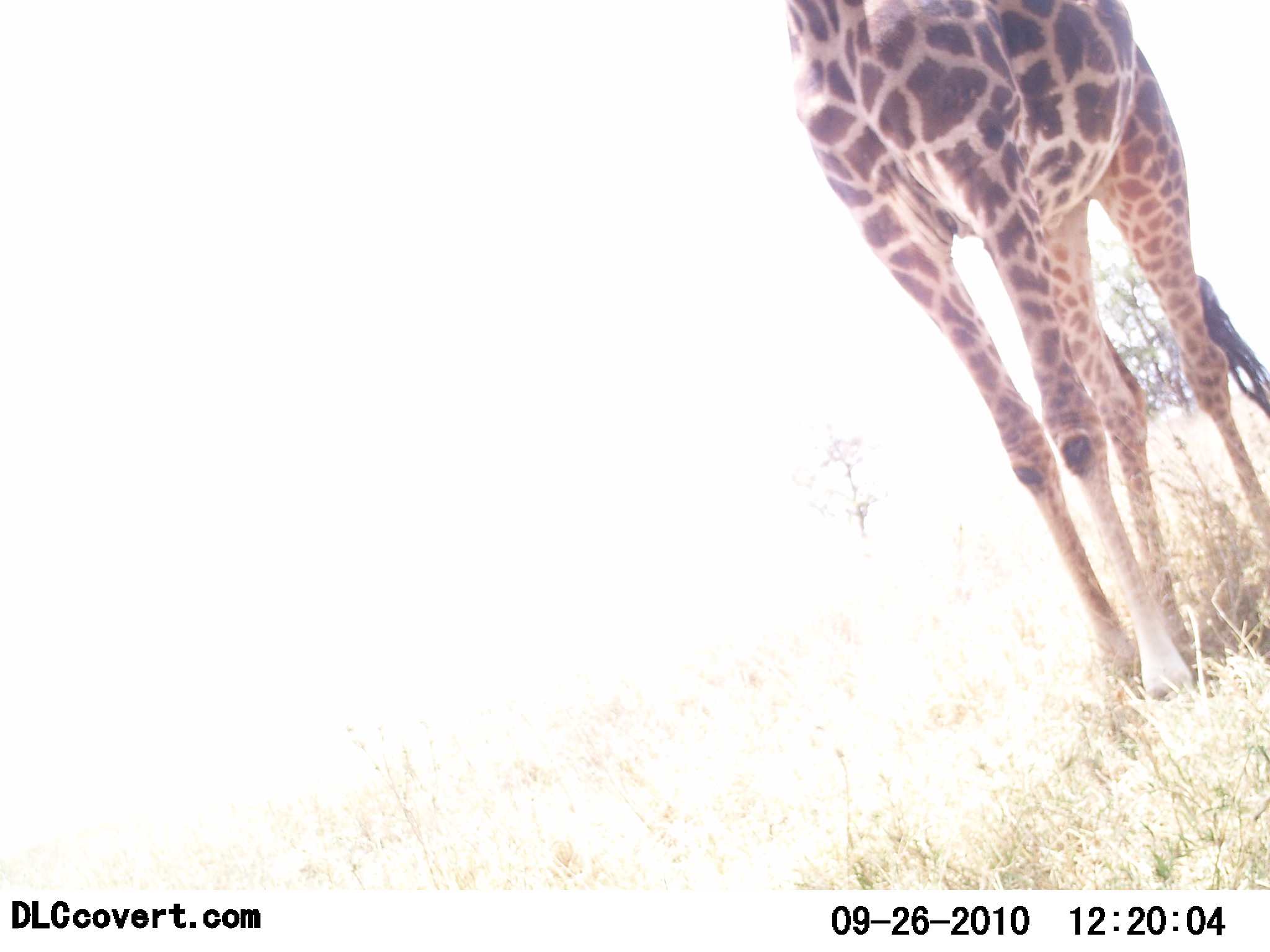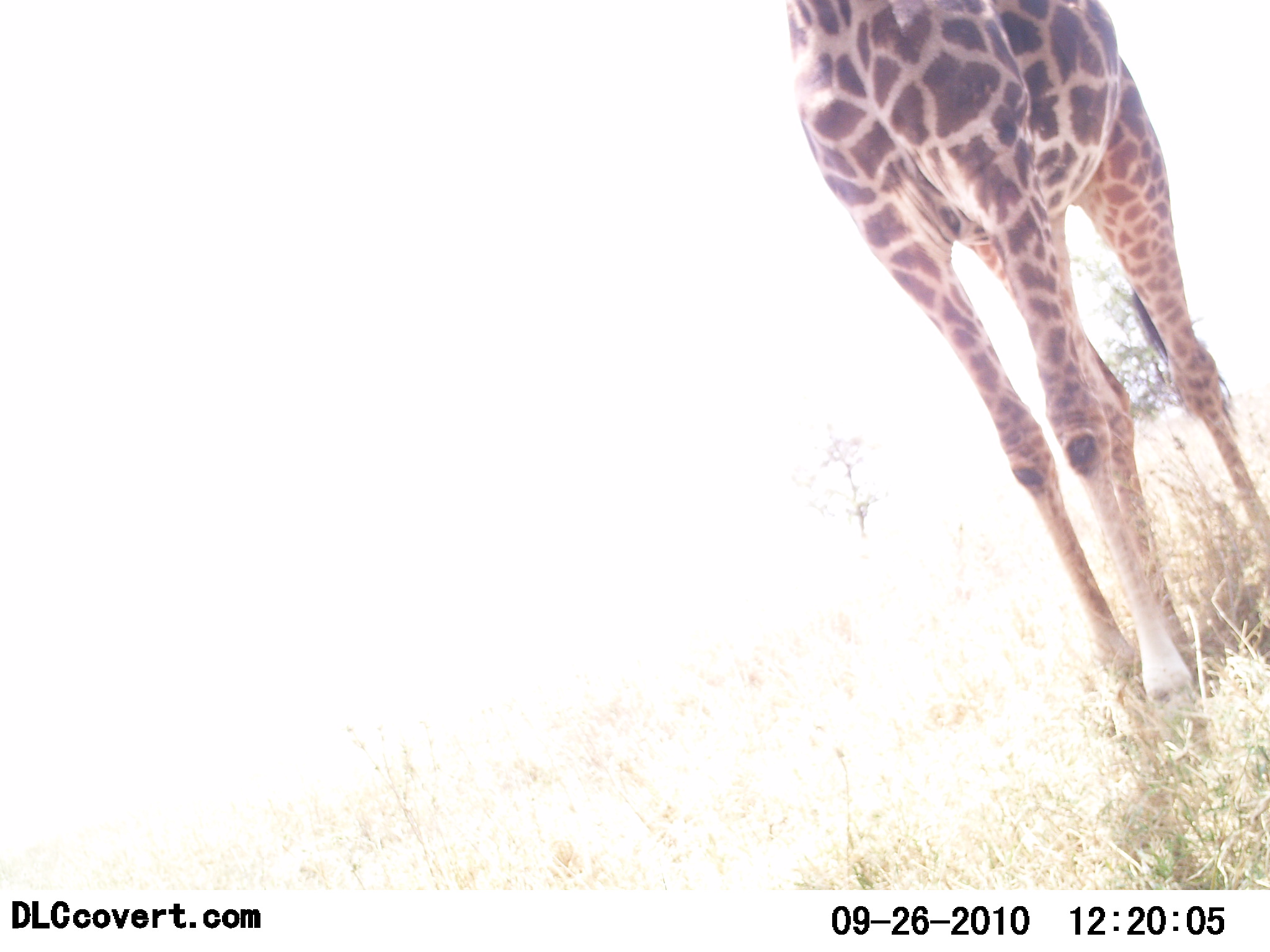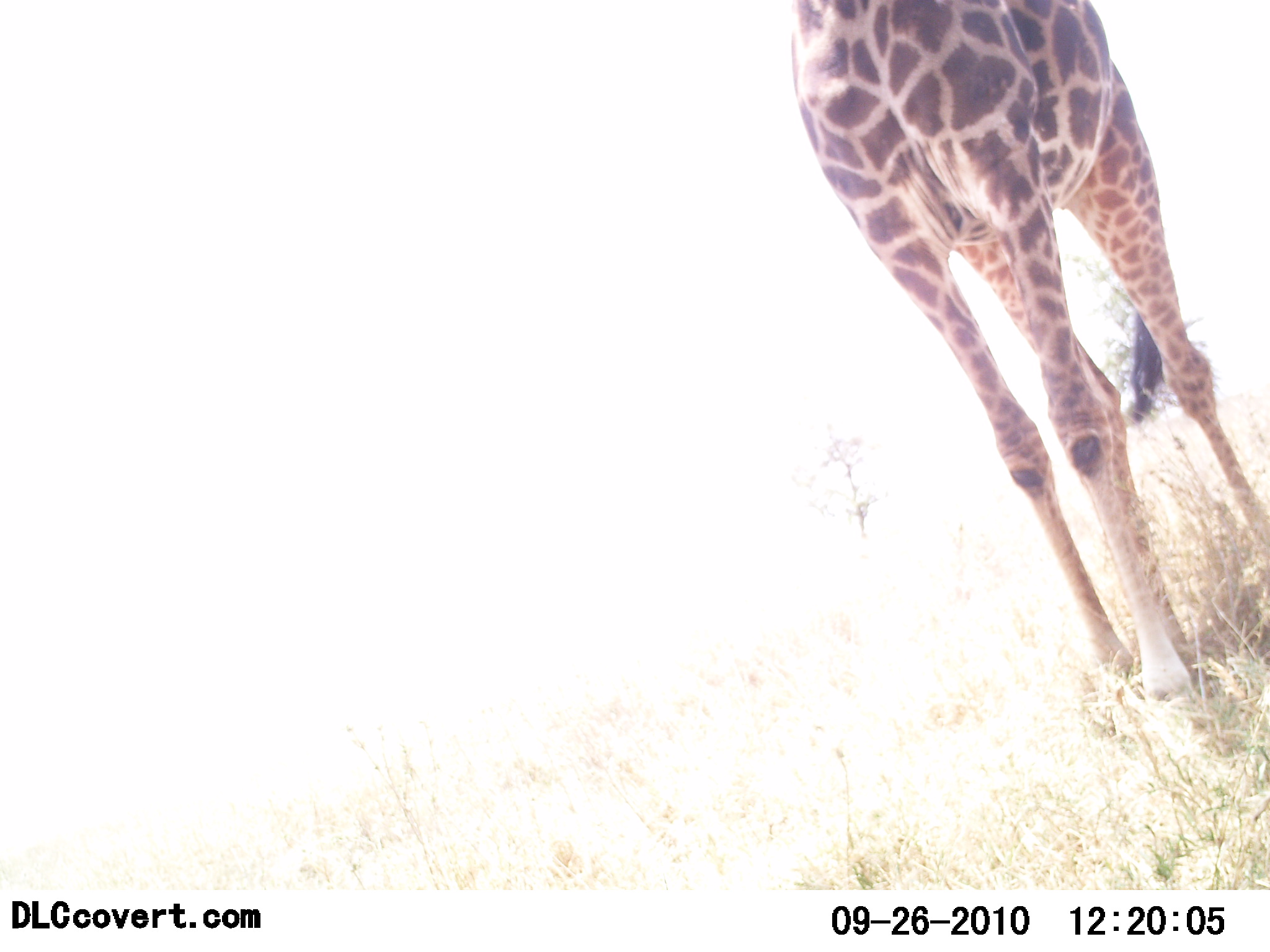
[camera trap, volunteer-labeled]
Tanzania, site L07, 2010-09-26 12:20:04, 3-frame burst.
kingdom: Animalia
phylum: Chordata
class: Mammalia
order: Artiodactyla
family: Giraffidae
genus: Giraffa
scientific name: Giraffa camelopardalis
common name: giraffe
Giraffe (Giraffa camelopardalis), count 1. Behavior (volunteer vote fractions): standing 90%, resting 0%, moving 0%, interacting 0%. Young present (vote fraction): 0%. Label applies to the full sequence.